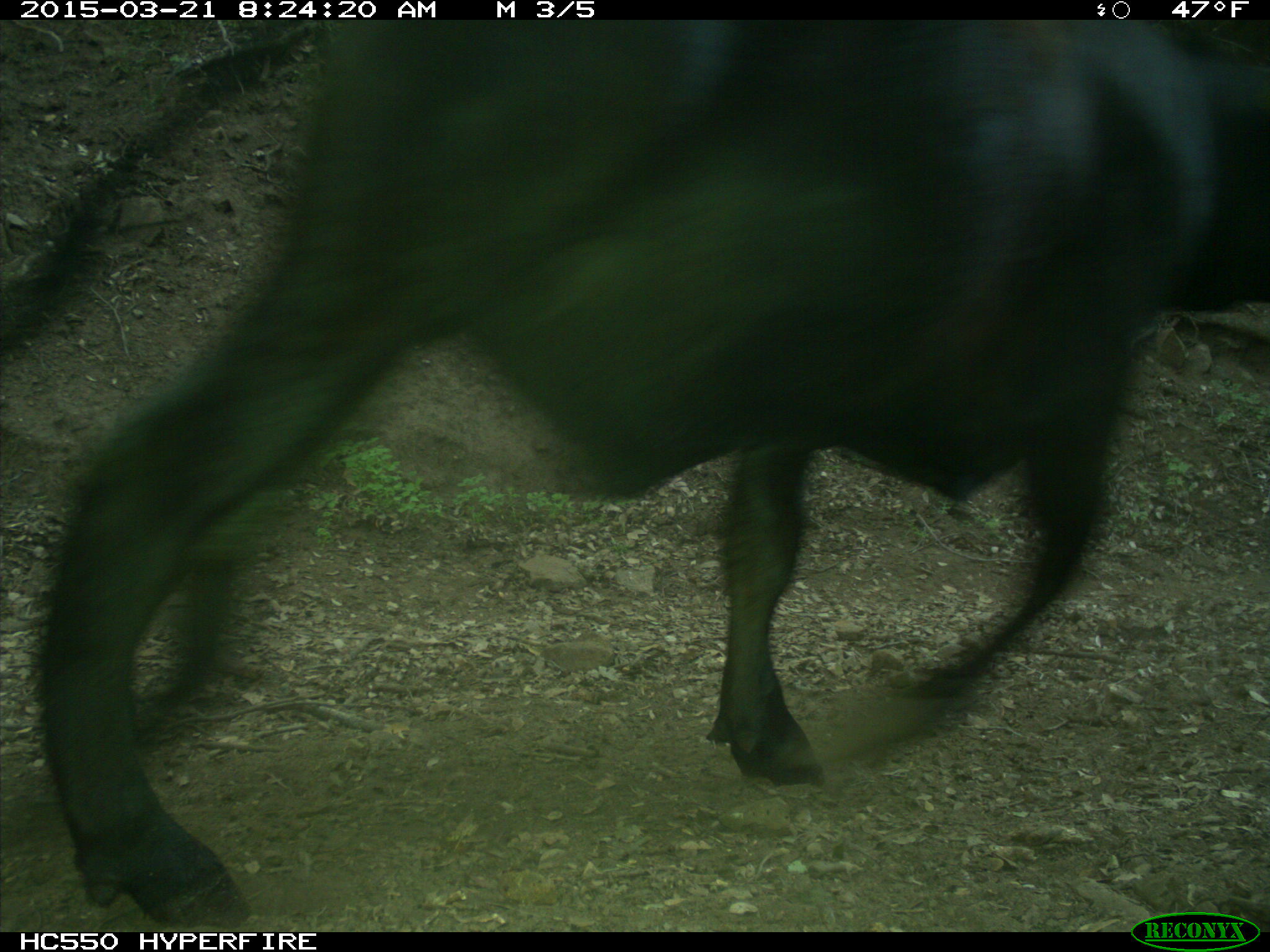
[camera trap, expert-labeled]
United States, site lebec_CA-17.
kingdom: Animalia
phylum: Chordata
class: Mammalia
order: Artiodactyla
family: Bovidae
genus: Bos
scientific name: Bos taurus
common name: domestic cow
Bos taurus (domestic cow).